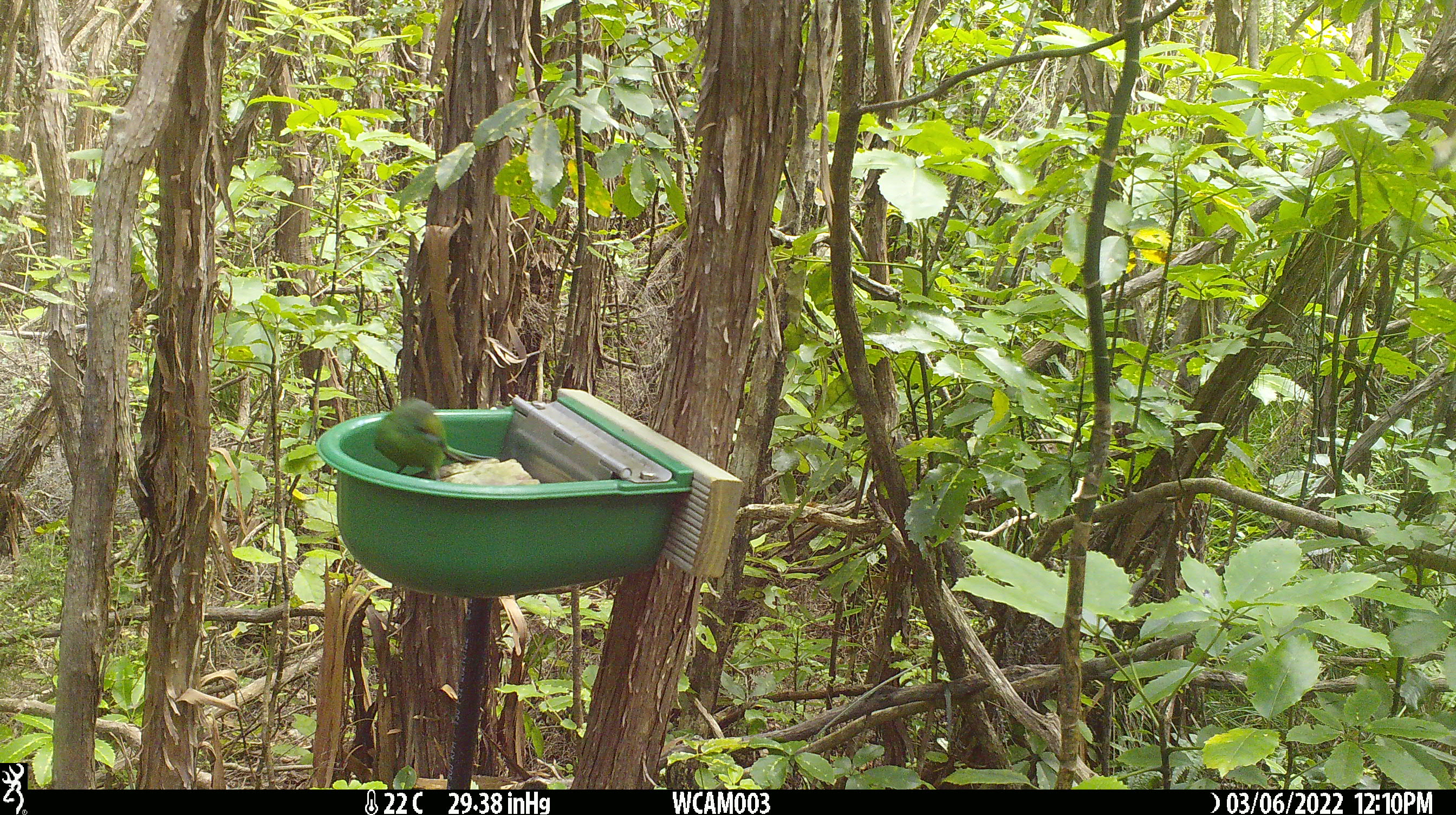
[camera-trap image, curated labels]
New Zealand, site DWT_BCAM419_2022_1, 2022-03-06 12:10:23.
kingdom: Animalia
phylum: Chordata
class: Aves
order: Psittaciformes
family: Psittaculidae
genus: Cyanoramphus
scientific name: Cyanoramphus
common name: parakeet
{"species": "parakeet (Cyanoramphus)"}